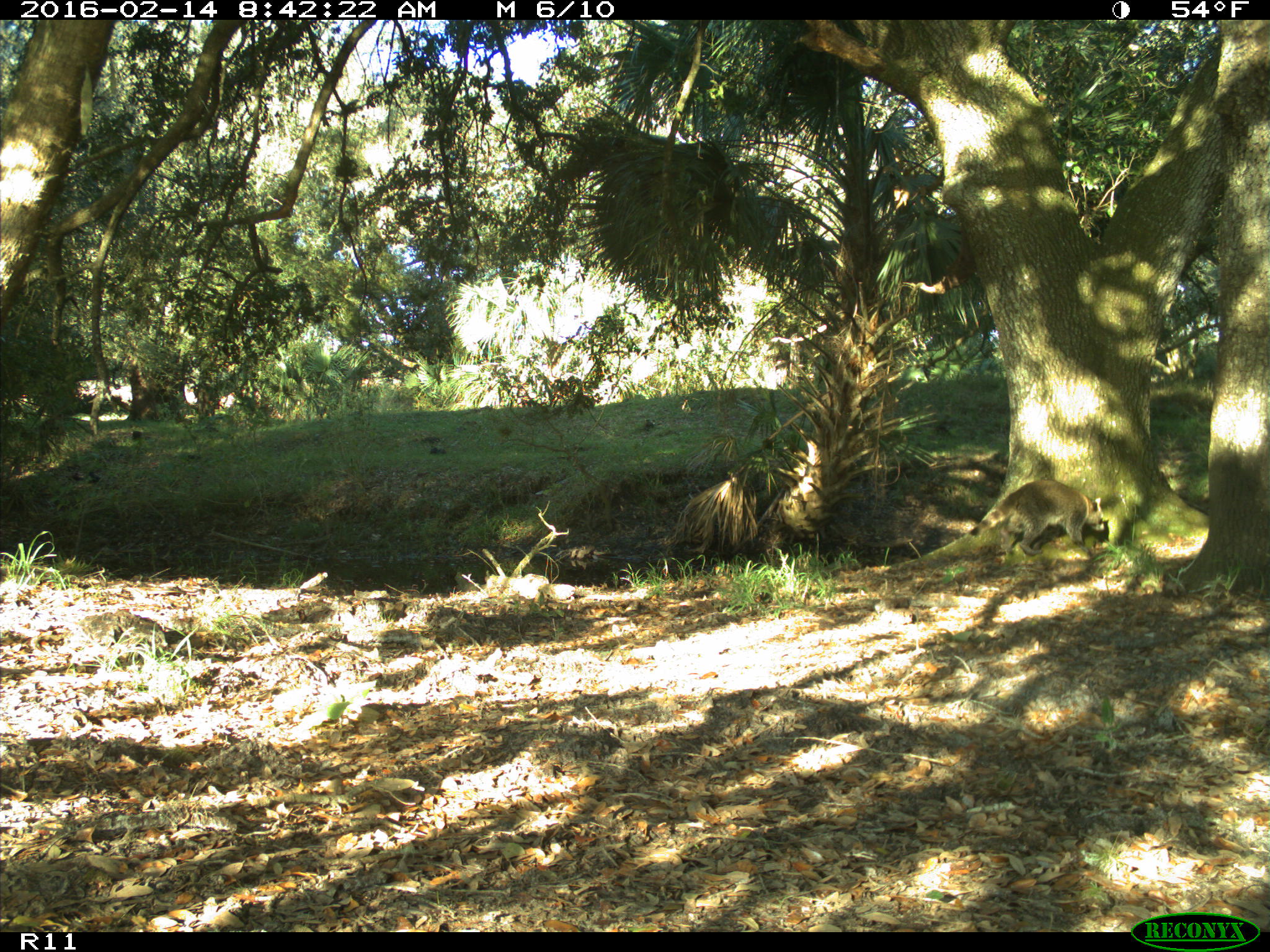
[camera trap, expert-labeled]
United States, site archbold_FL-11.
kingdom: Animalia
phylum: Chordata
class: Mammalia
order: Carnivora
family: Procyonidae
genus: Procyon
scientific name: Procyon lotor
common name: common raccoon